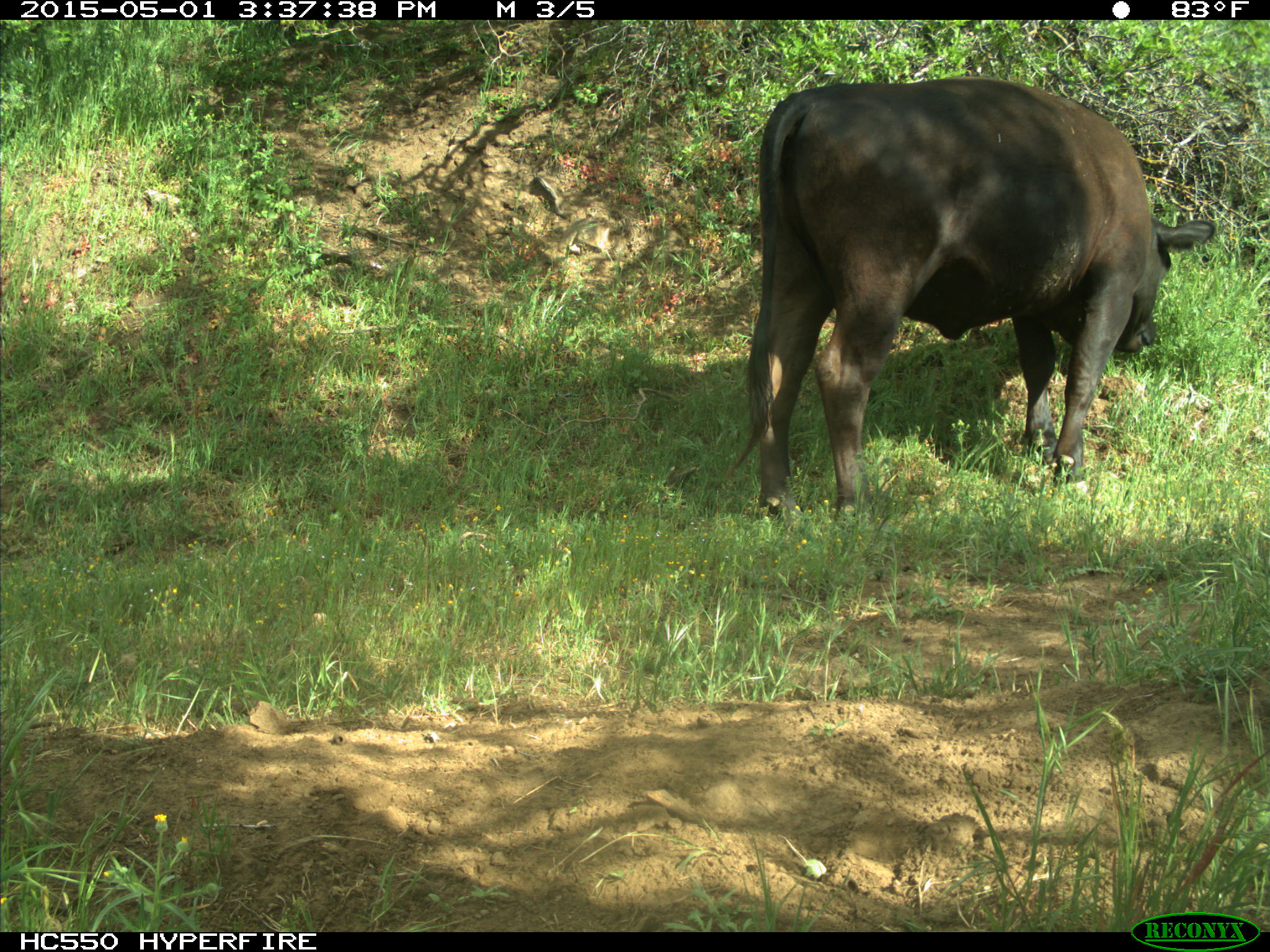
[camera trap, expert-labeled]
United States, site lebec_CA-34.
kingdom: Animalia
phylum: Chordata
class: Mammalia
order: Artiodactyla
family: Bovidae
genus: Bos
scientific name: Bos taurus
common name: domestic cow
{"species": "Bos taurus (domestic cow)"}